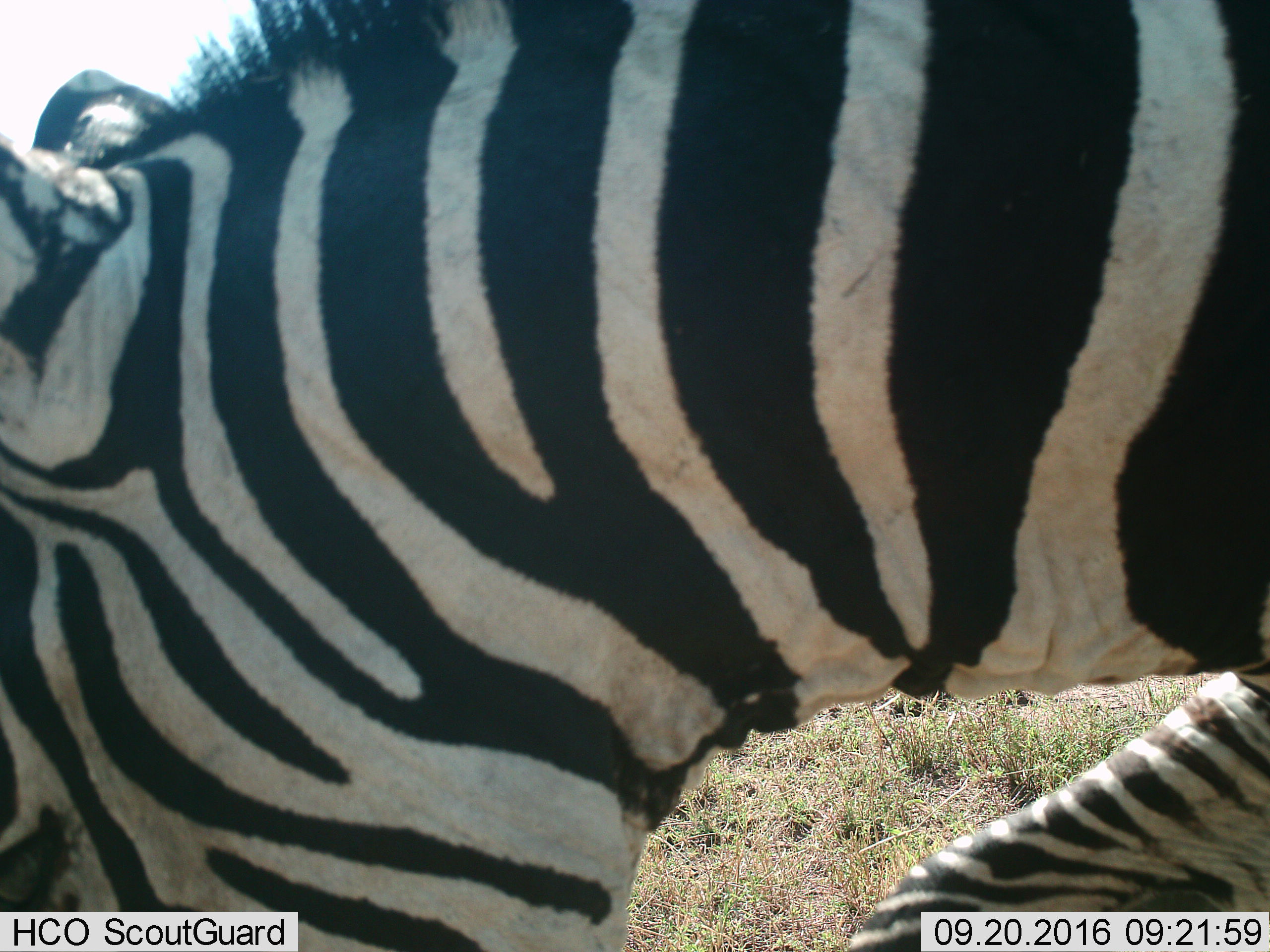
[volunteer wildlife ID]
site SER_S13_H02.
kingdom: Animalia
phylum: Chordata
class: Mammalia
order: Perissodactyla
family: Equidae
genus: Equus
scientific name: Equus quagga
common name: plains zebra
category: zebraplains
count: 2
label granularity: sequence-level